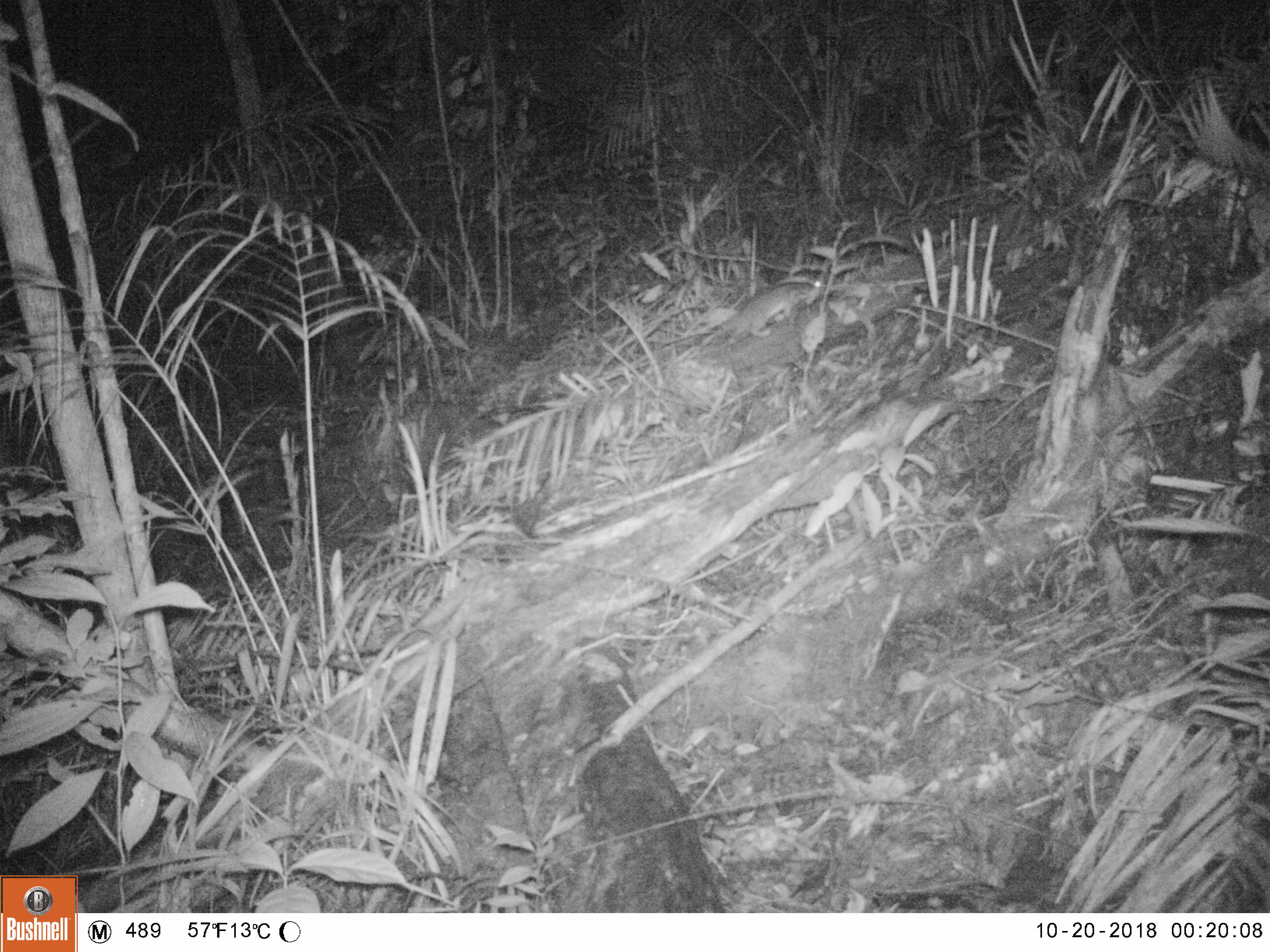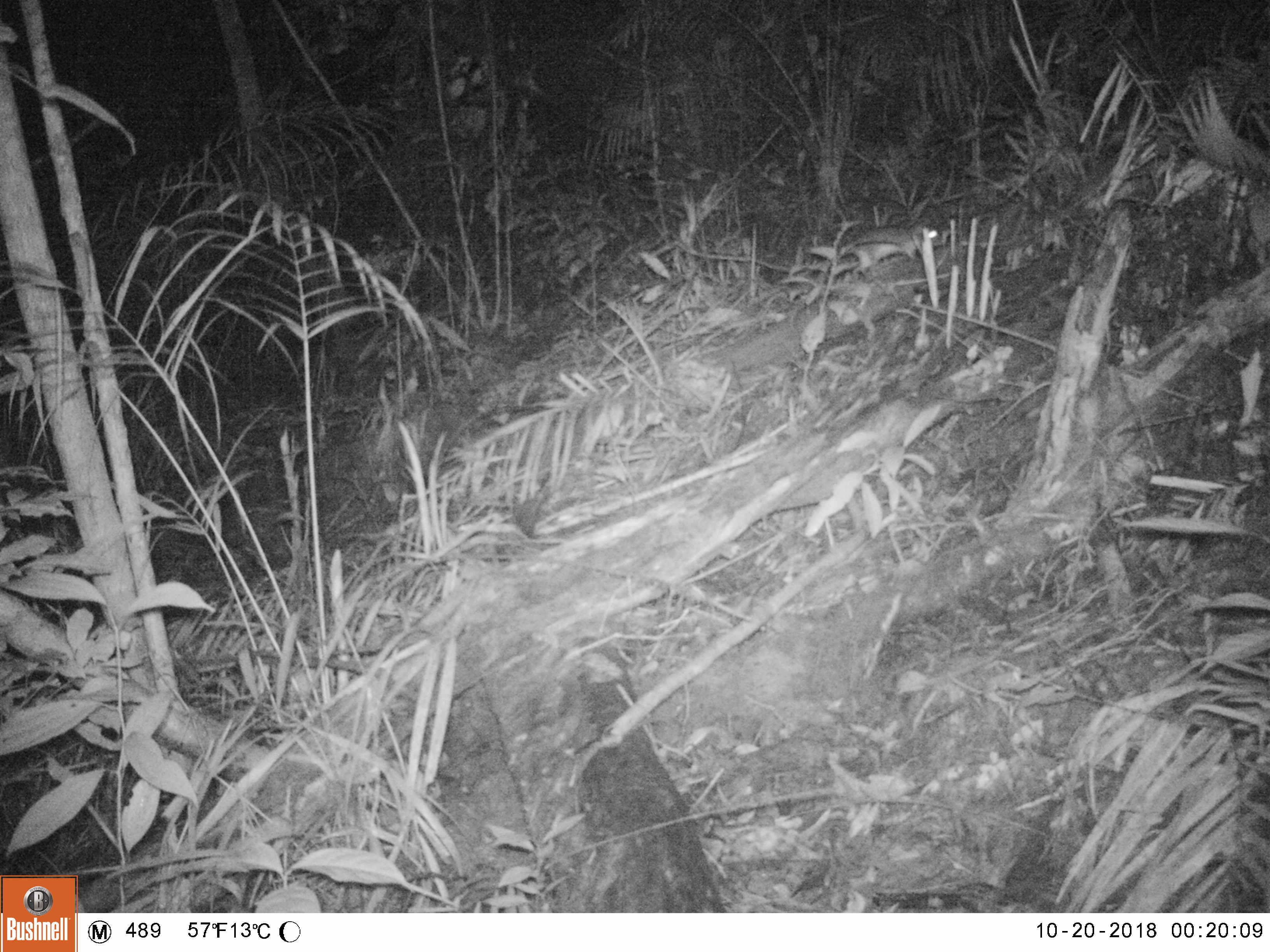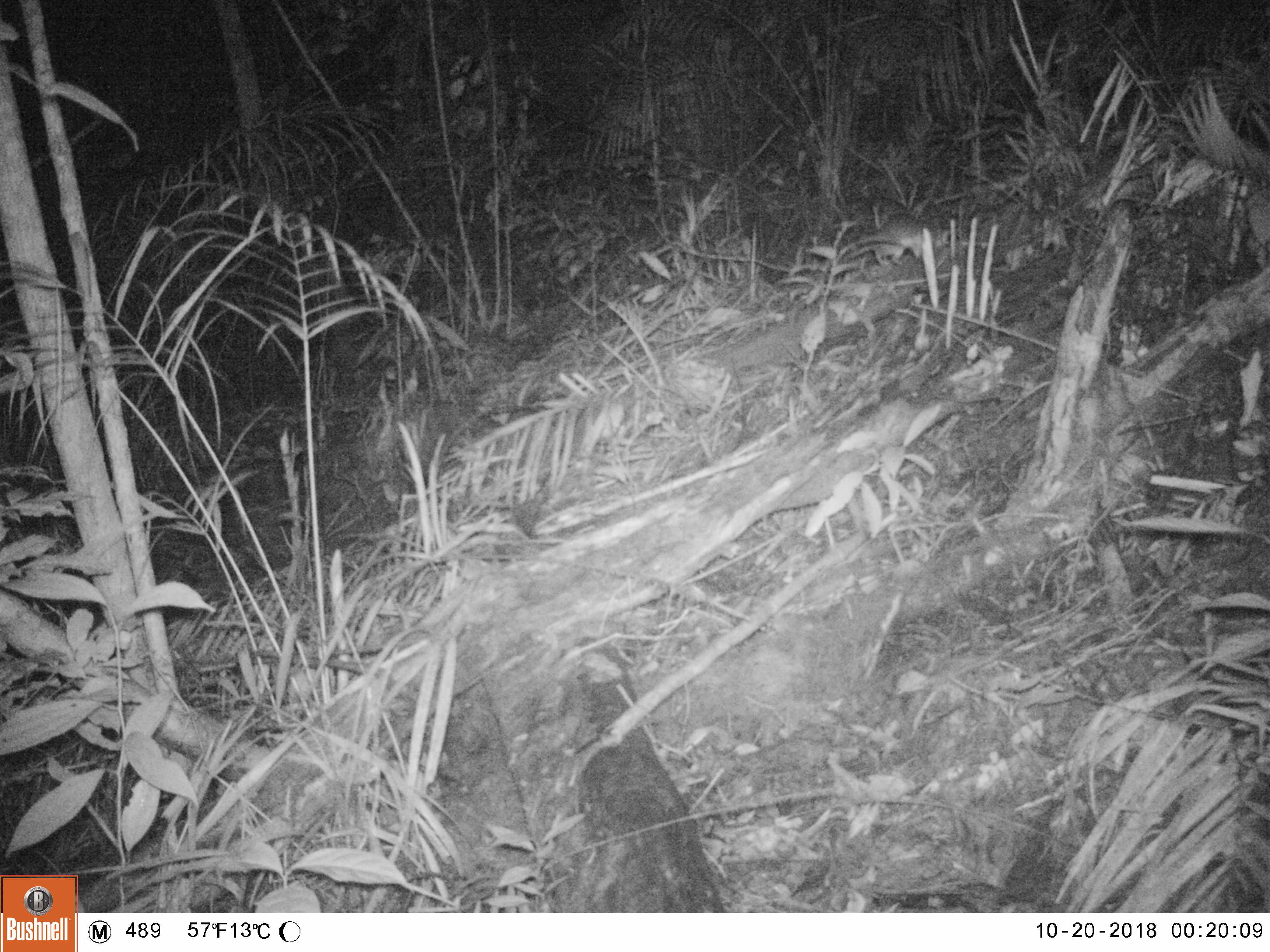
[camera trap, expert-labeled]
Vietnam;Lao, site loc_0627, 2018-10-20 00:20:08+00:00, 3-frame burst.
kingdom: Animalia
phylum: Chordata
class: Mammalia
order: Rodentia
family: Muridae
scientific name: Muridae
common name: old-world mice and rats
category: unidentified murid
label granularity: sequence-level